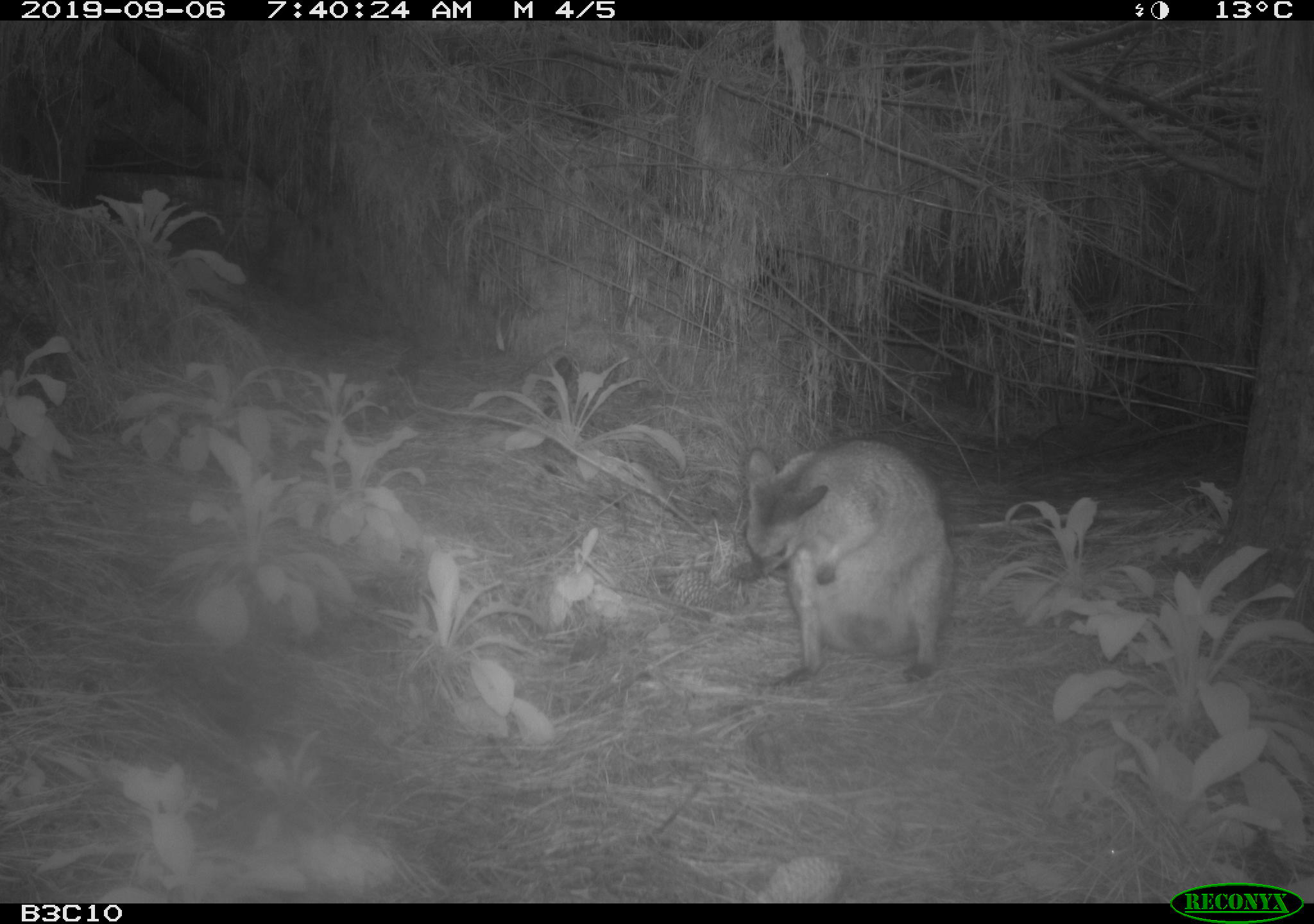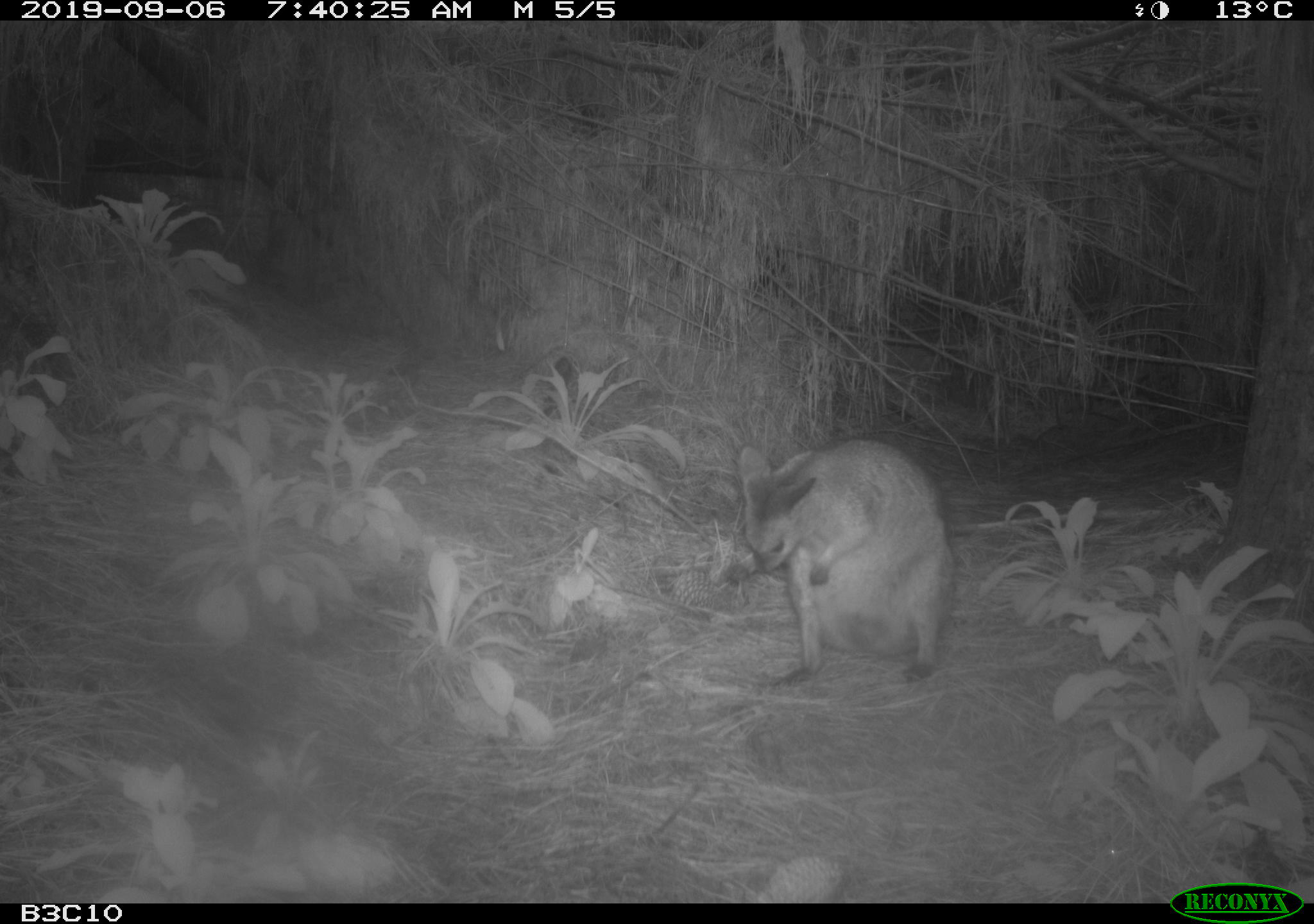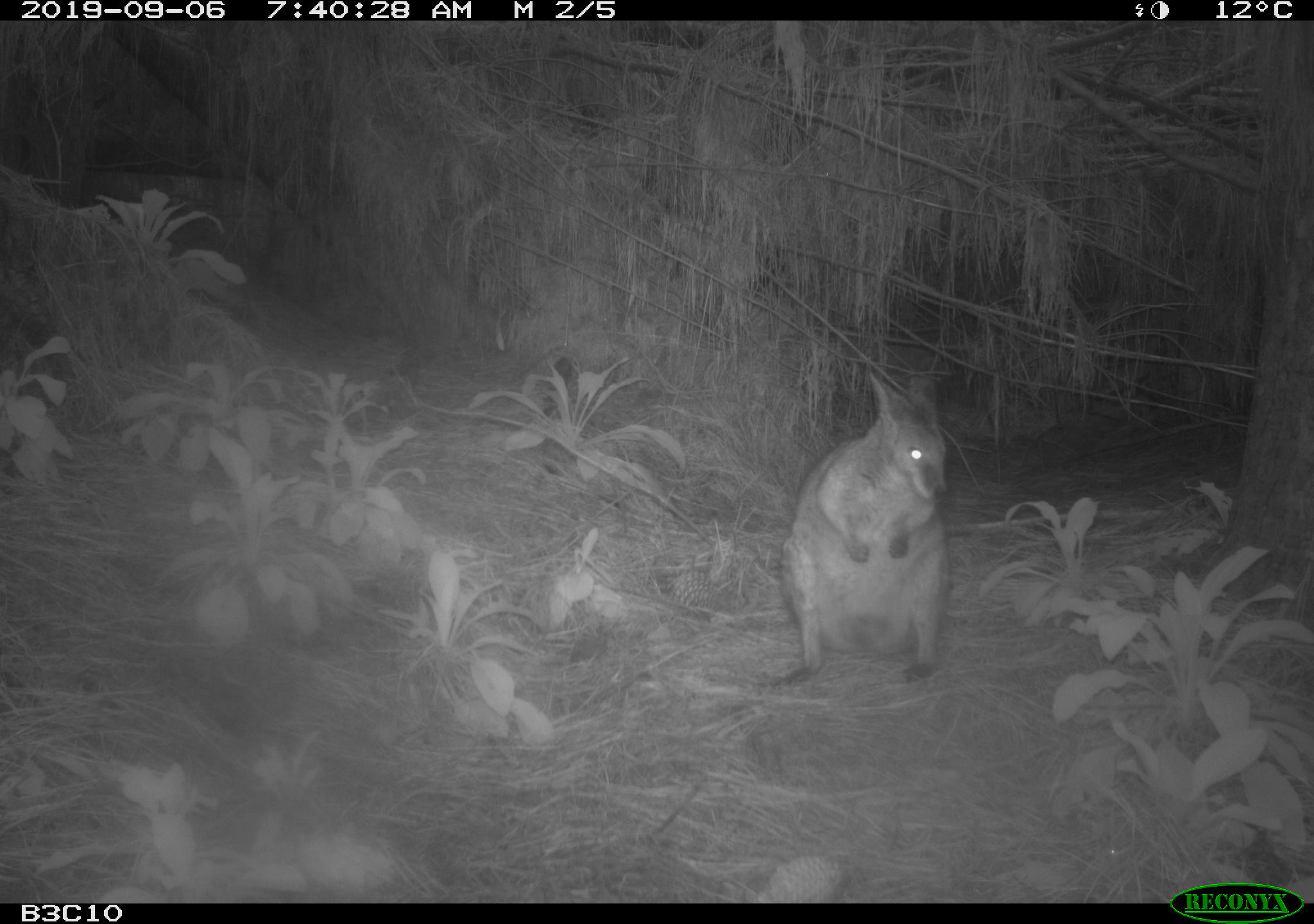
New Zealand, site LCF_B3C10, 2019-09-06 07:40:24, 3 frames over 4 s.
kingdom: Animalia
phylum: Chordata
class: Mammalia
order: Diprotodontia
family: Macropodidae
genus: Notamacropus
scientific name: Notamacropus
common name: wallaby